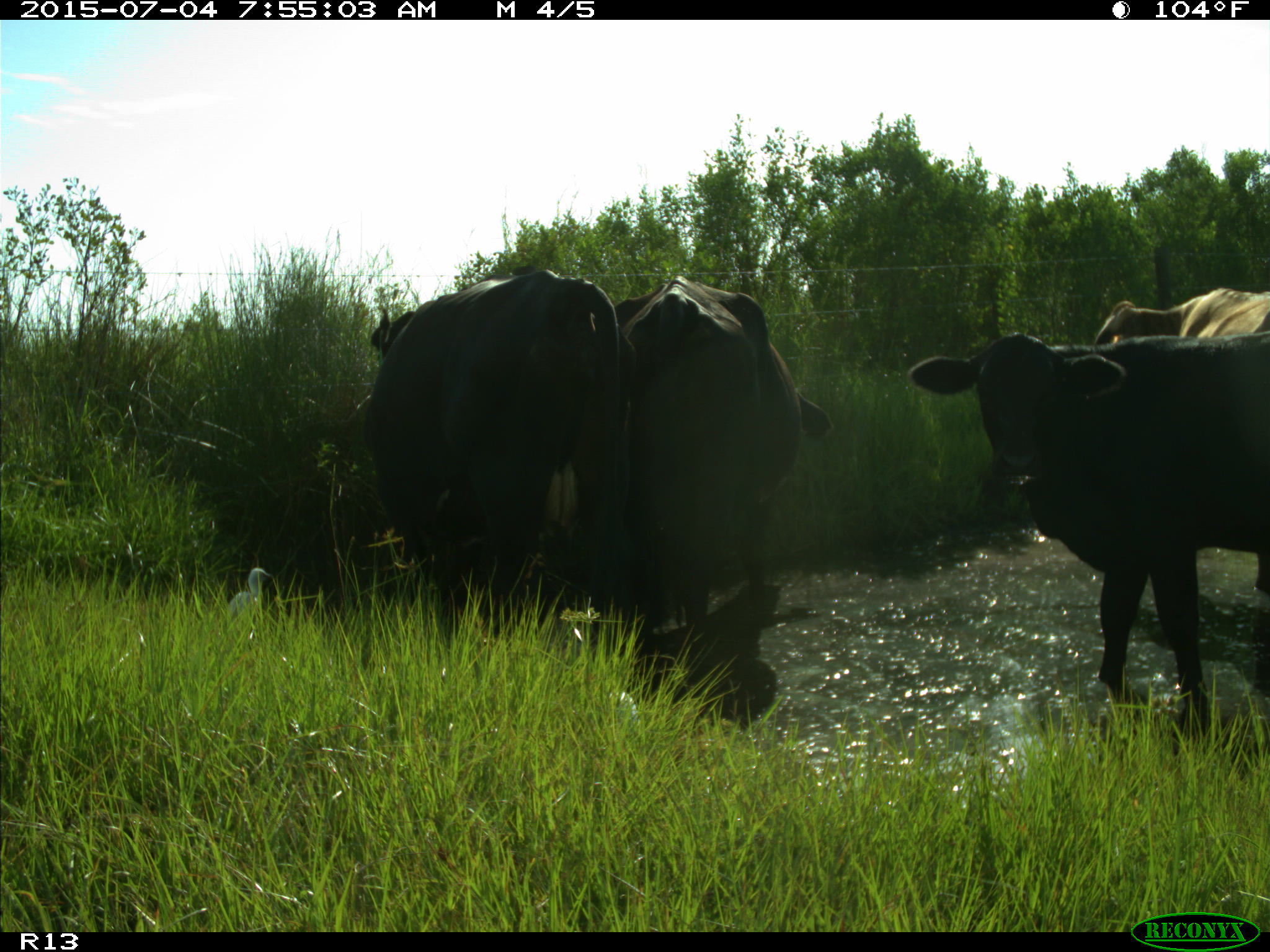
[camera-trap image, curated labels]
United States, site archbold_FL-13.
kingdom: Animalia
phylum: Chordata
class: Mammalia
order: Artiodactyla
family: Bovidae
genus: Bos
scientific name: Bos taurus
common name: domestic cow